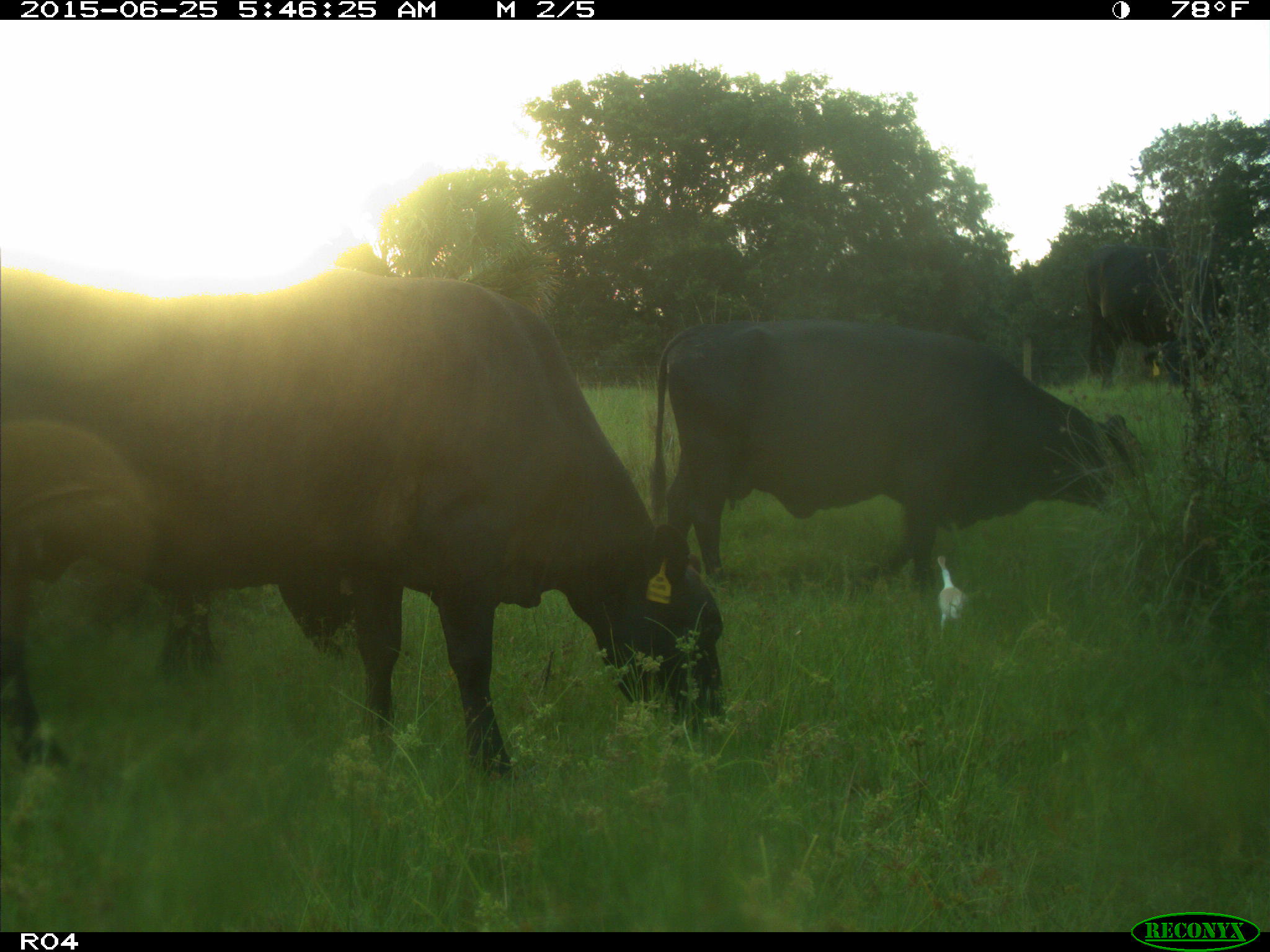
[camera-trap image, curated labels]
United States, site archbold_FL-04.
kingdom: Animalia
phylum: Chordata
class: Mammalia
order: Artiodactyla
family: Bovidae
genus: Bos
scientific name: Bos taurus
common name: domestic cow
Bos taurus (domestic cow).